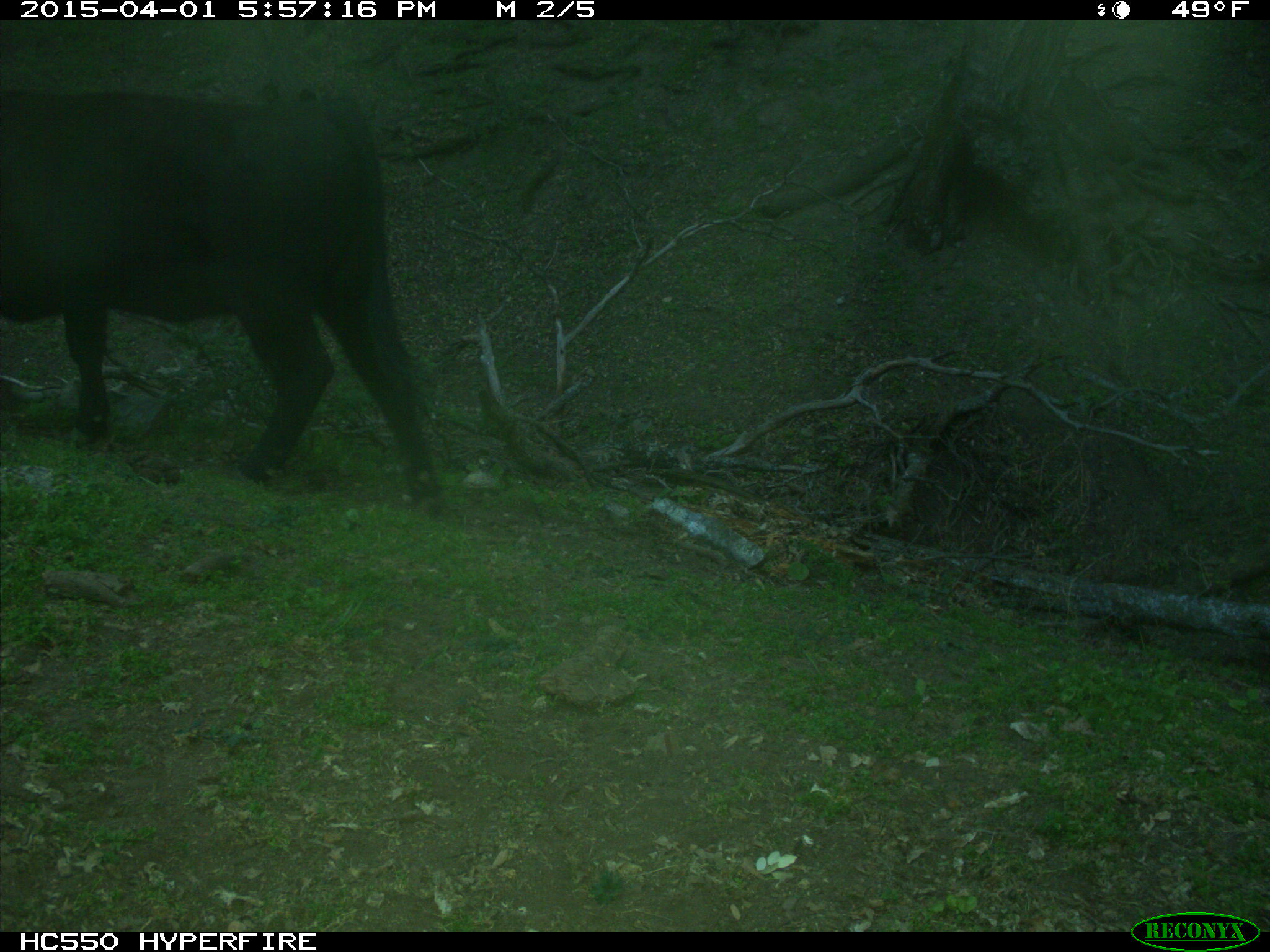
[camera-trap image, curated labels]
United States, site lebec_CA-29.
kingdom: Animalia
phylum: Chordata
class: Mammalia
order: Artiodactyla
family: Bovidae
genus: Bos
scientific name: Bos taurus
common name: domestic cow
Bos taurus (domestic cow).